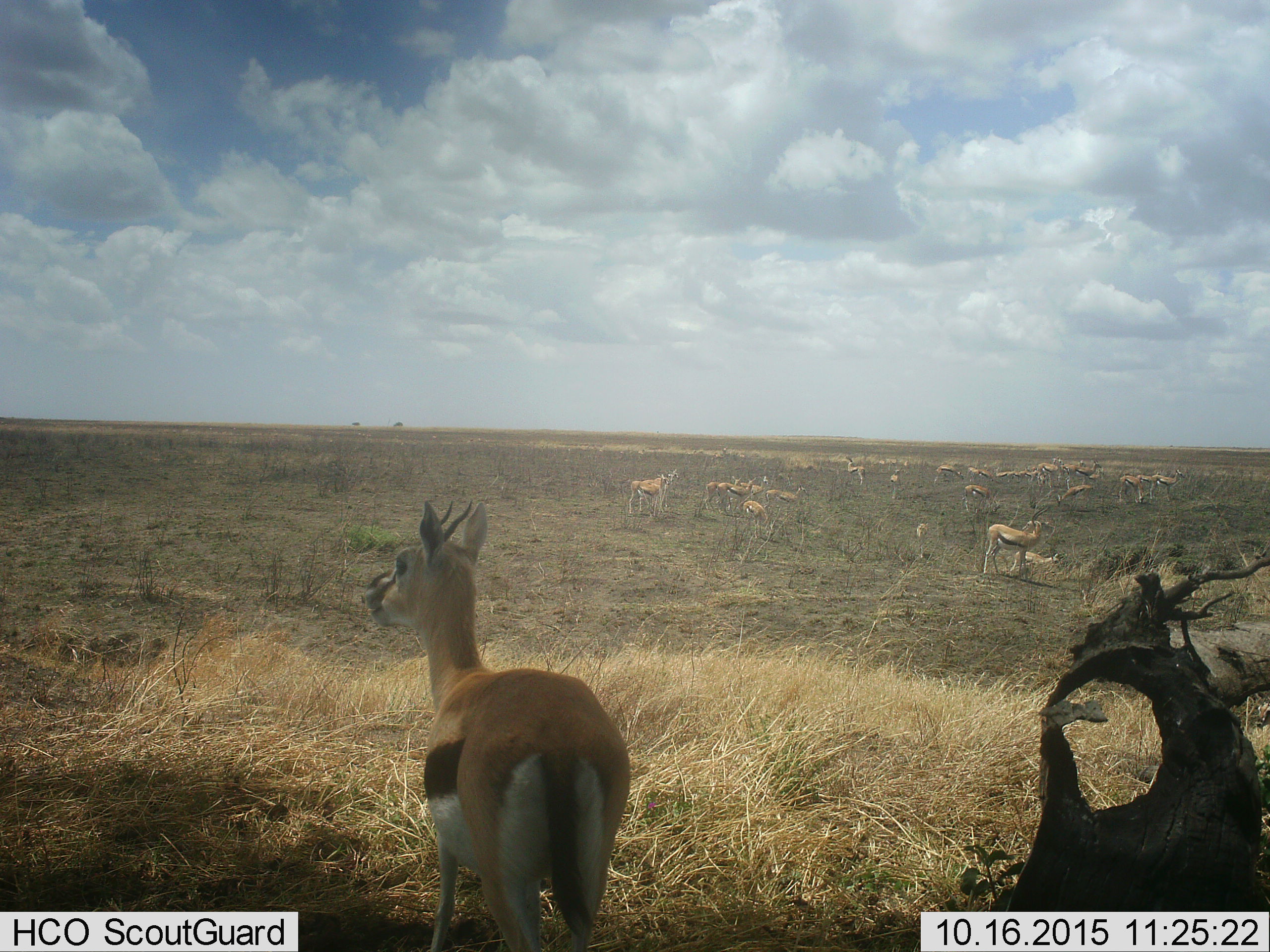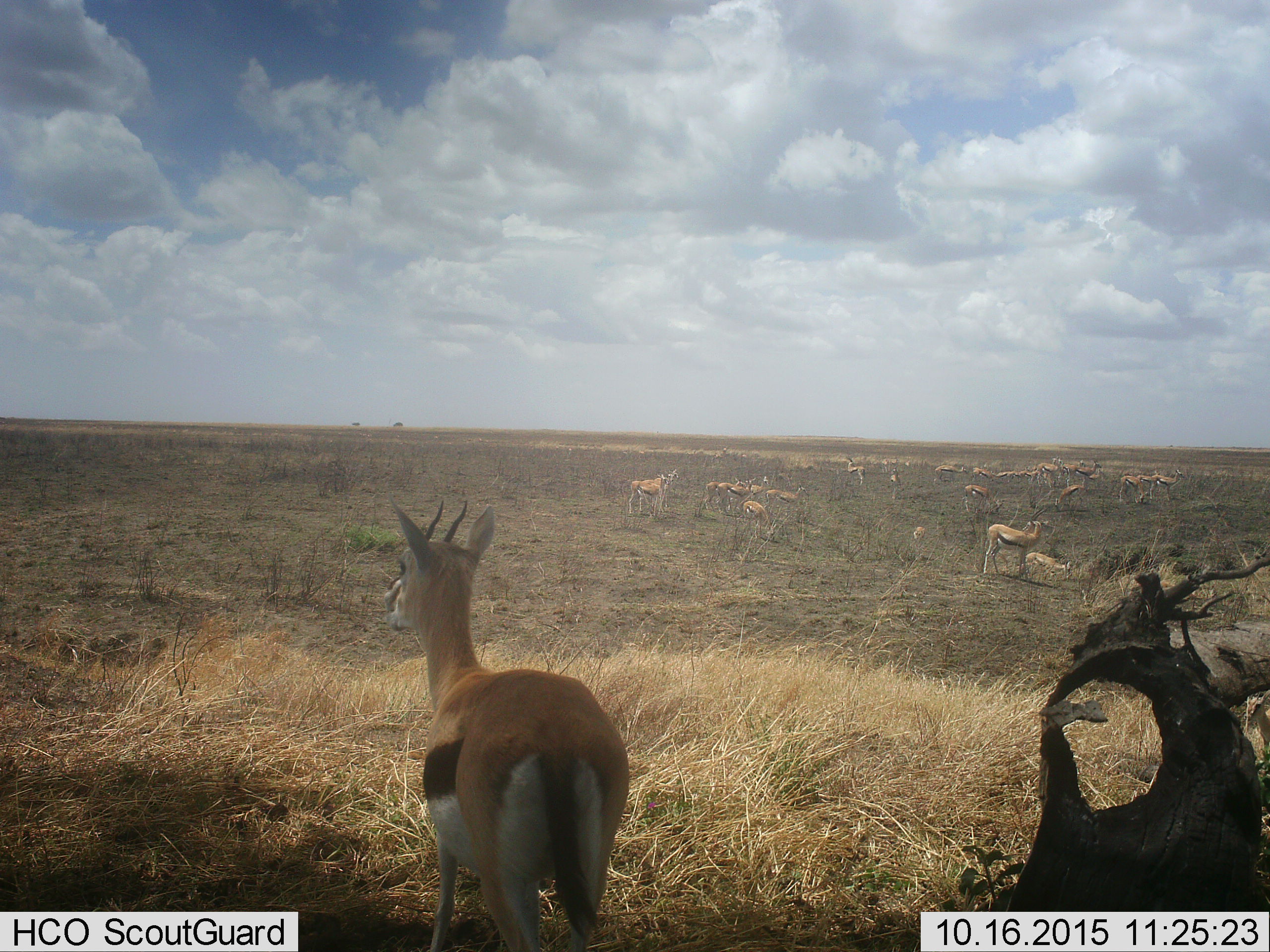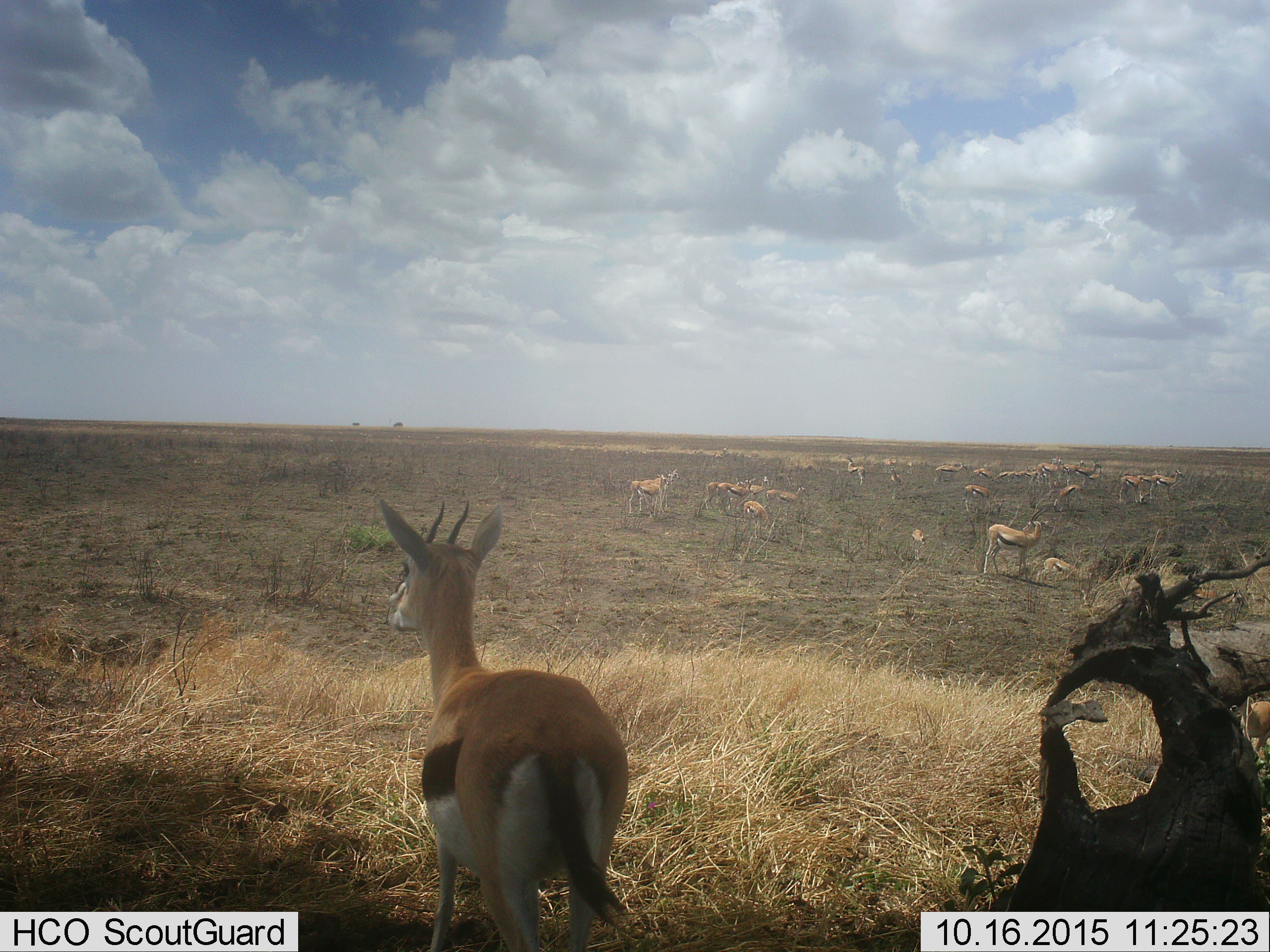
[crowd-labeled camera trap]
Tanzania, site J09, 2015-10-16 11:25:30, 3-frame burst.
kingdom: Animalia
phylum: Chordata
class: Mammalia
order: Artiodactyla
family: Bovidae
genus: Eudorcas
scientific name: Eudorcas thomsonii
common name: thomson's gazelle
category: gazellethomsons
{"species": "gazellethomsons (thomson's gazelle) (Eudorcas thomsonii)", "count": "11-50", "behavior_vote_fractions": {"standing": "100%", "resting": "10%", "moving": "50%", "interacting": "0%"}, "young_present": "50%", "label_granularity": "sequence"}